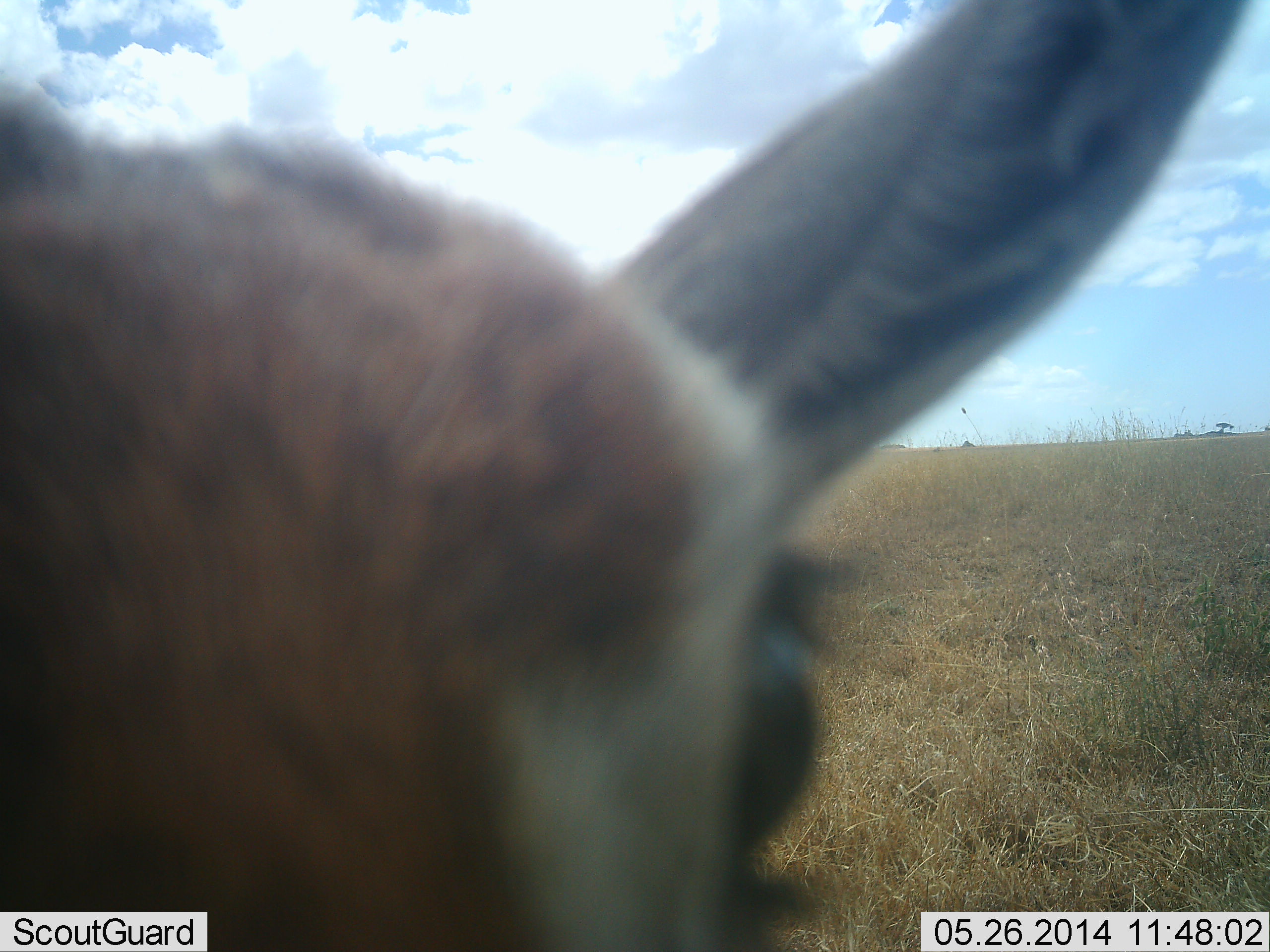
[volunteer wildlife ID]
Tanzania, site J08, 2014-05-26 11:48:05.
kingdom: Animalia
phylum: Chordata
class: Mammalia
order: Artiodactyla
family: Bovidae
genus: Eudorcas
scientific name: Eudorcas thomsonii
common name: thomson's gazelle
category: gazellethomsons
Gazellethomsons (thomson's gazelle) (Eudorcas thomsonii), count 1. Behavior (volunteer vote fractions): standing 90%, resting 0%, moving 0%, interacting 10%. Young present (vote fraction): 0%. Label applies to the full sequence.